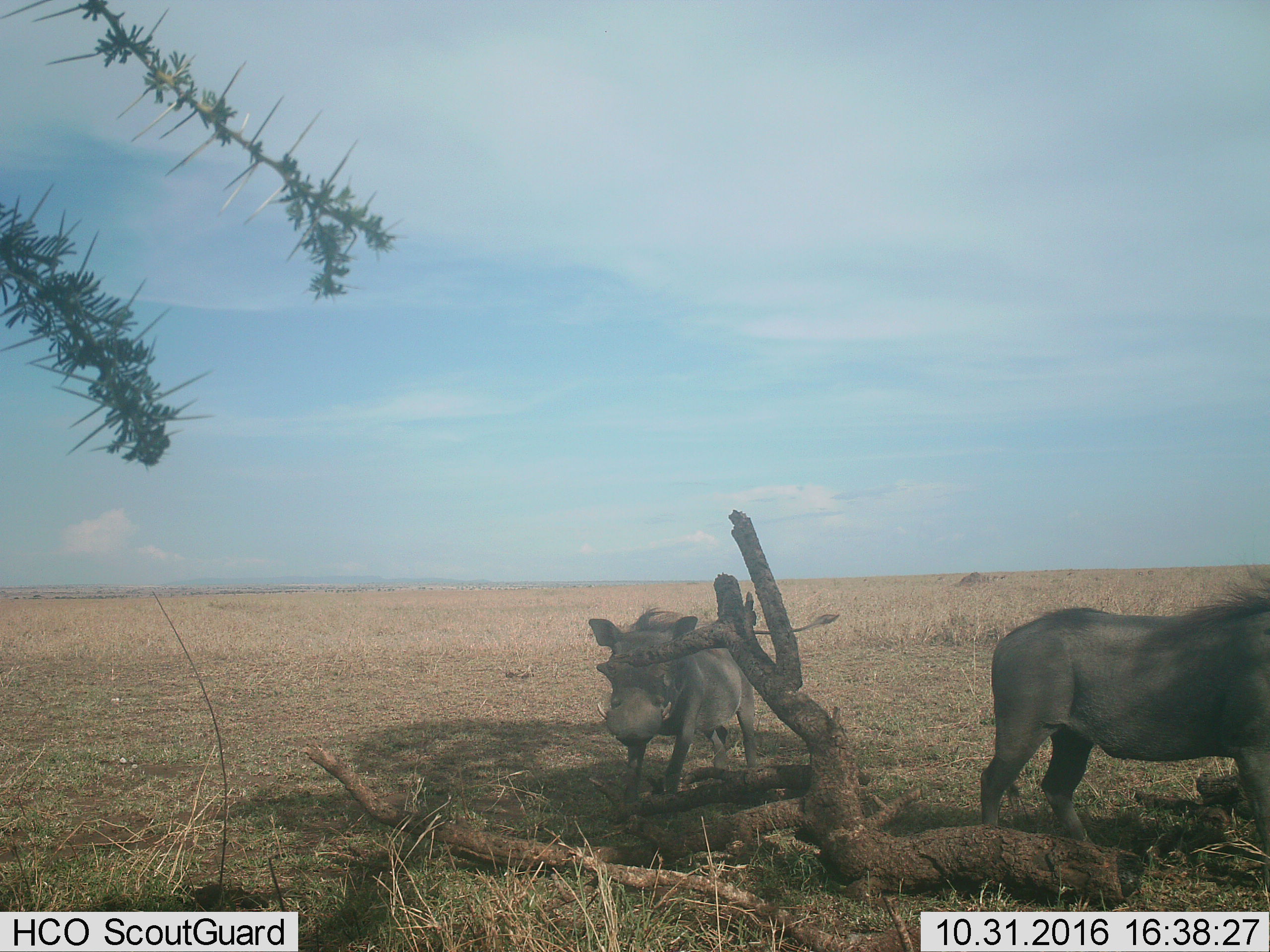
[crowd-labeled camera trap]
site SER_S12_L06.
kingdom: Animalia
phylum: Chordata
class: Mammalia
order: Artiodactyla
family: Suidae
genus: Phacochoerus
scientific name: Phacochoerus africanus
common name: warthog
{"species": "warthog (Phacochoerus africanus)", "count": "2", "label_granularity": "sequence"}